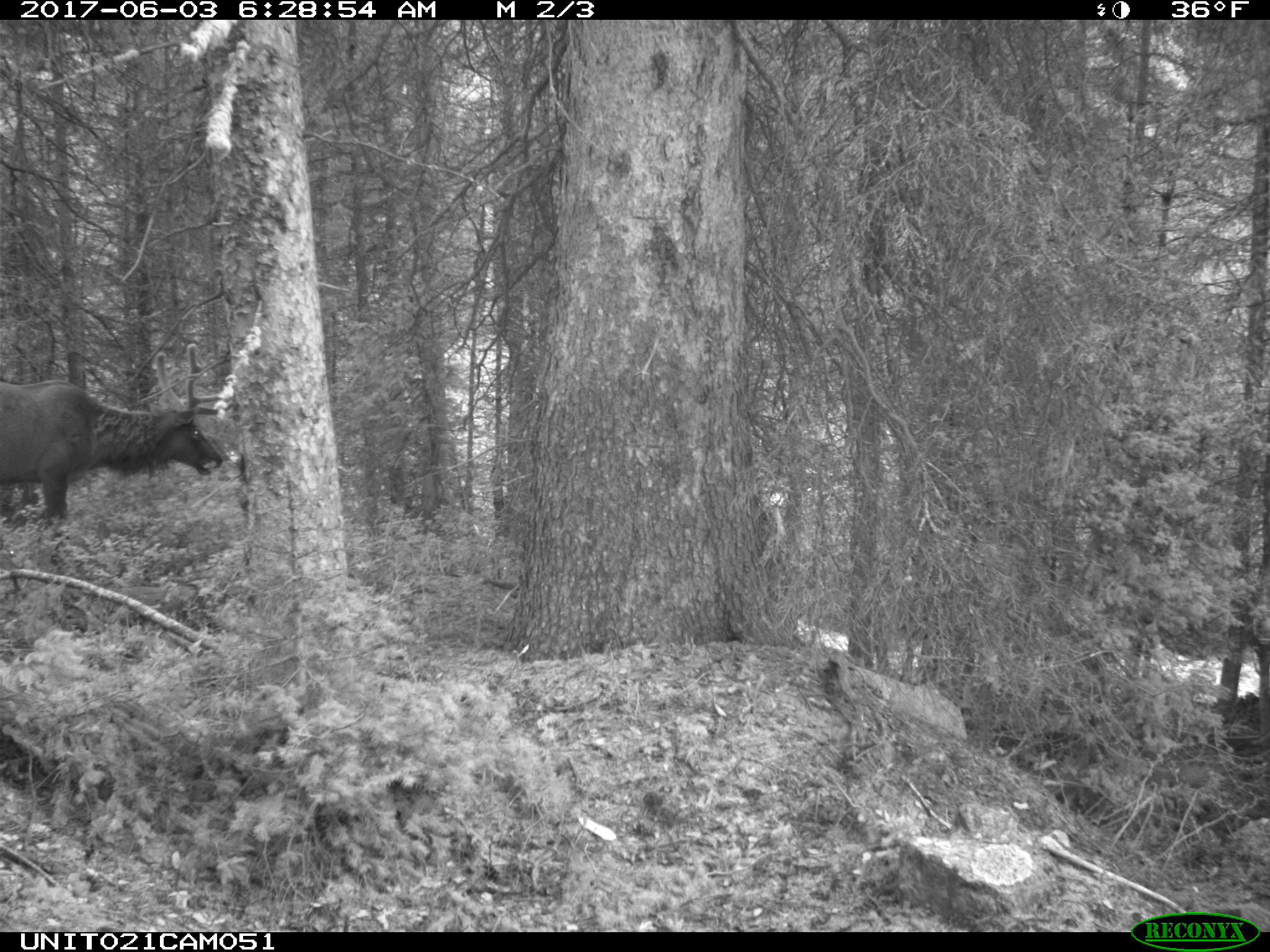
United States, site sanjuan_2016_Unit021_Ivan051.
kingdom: Animalia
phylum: Chordata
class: Mammalia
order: Artiodactyla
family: Cervidae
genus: Cervus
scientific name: Cervus elaphus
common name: red deer